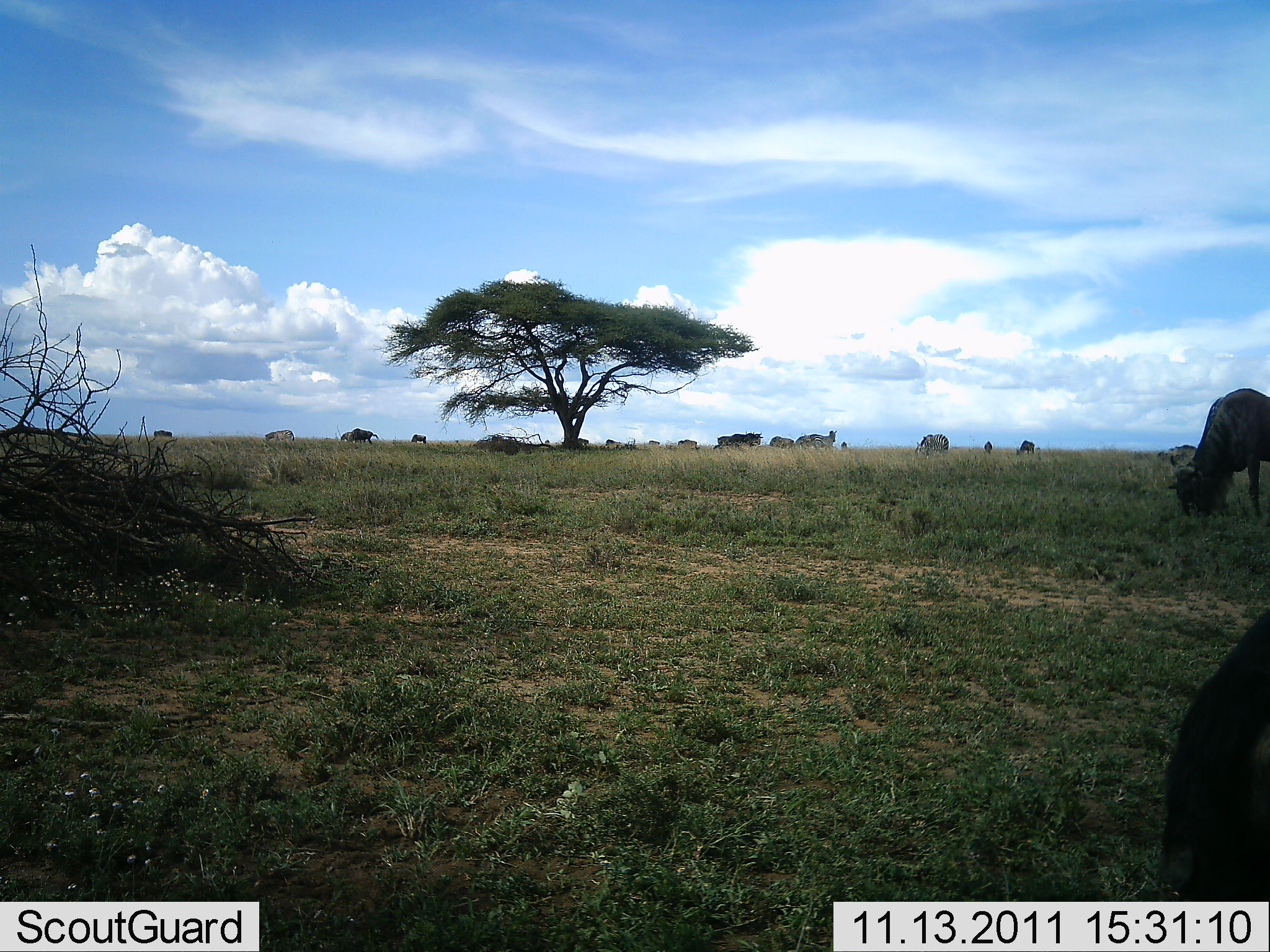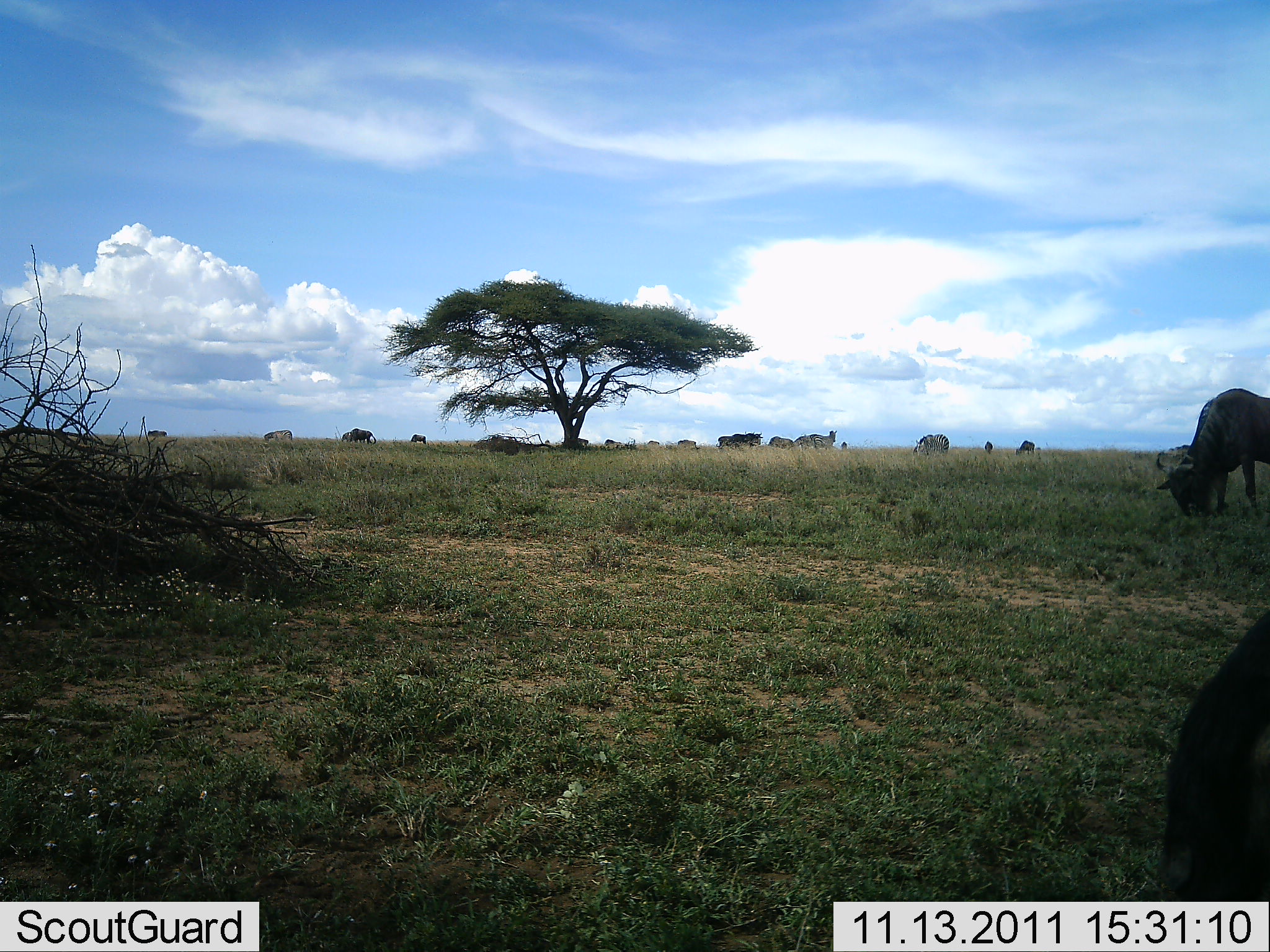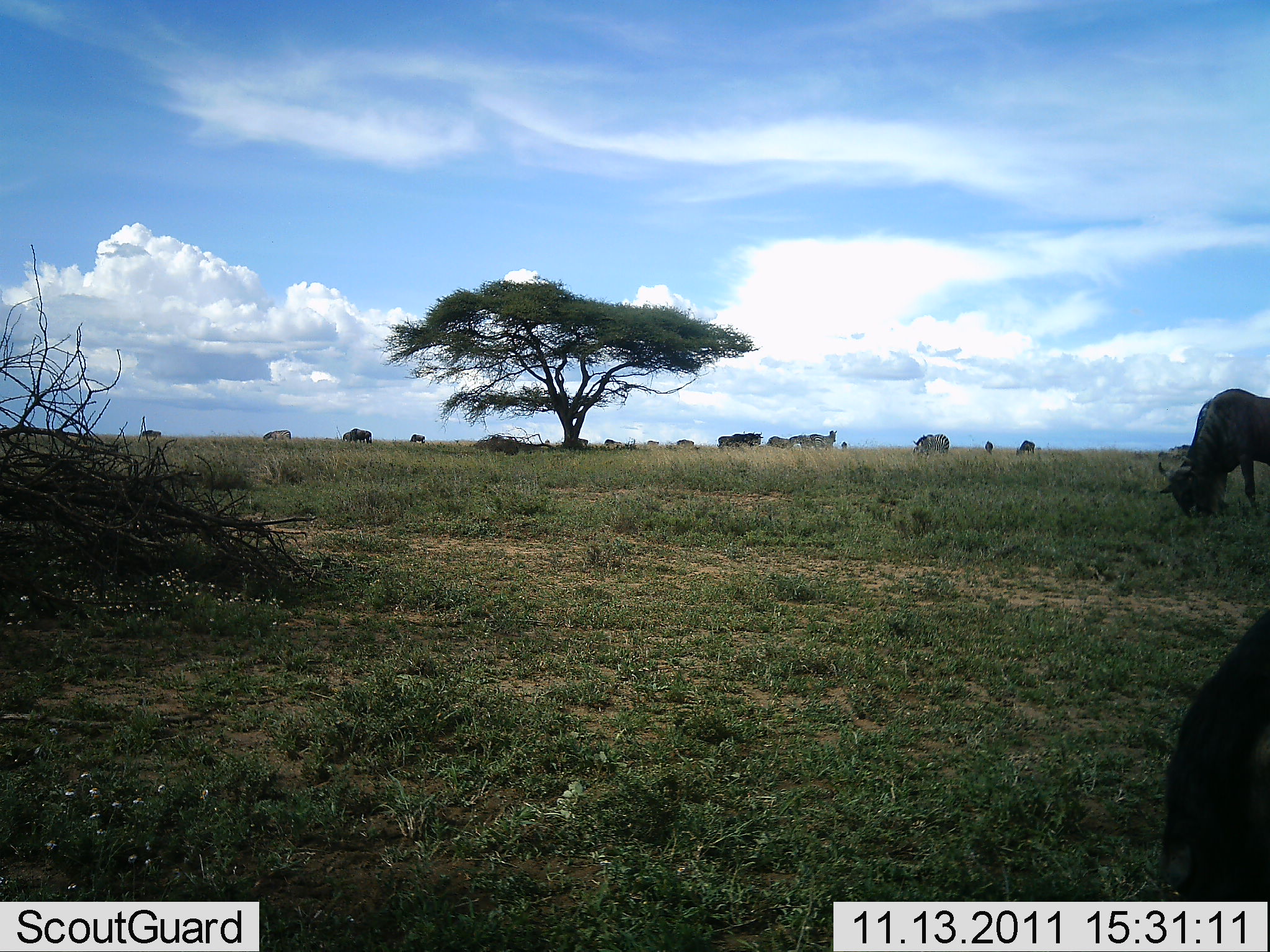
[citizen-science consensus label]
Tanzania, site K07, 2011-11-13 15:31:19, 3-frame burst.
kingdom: Animalia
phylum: Chordata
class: Mammalia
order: Artiodactyla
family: Bovidae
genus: Connochaetes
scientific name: Connochaetes taurinus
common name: blue wildebeest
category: wildebeest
Wildebeest (blue wildebeest) (Connochaetes taurinus), count 11-50. Behavior (volunteer vote fractions): standing 15%, resting 15%, moving 15%, interacting 0%. Young present (vote fraction): 0%. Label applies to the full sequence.